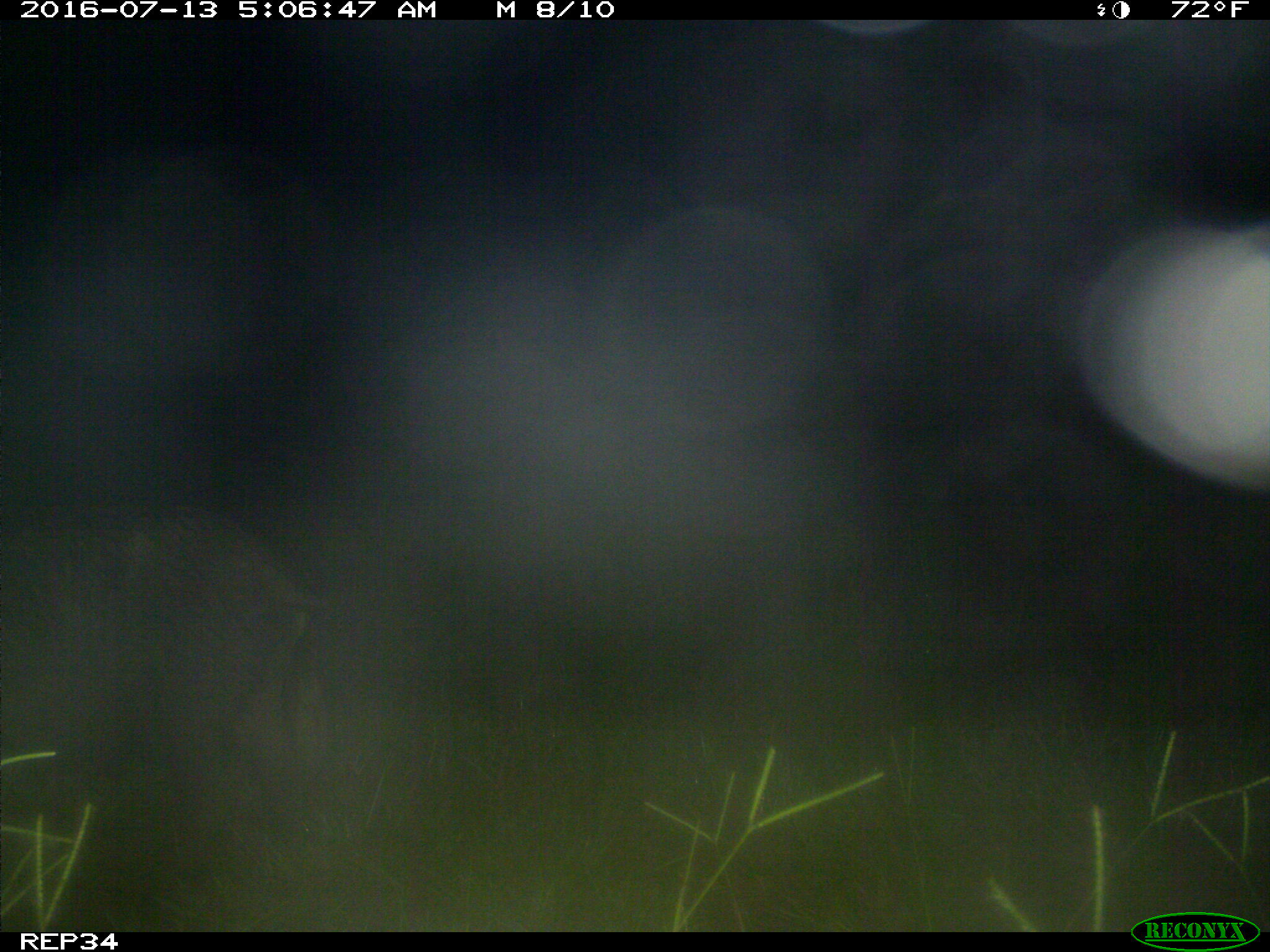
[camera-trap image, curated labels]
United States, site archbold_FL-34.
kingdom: Animalia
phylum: Chordata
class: Mammalia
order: Artiodactyla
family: Suidae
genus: Sus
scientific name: Sus scrofa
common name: wild boar